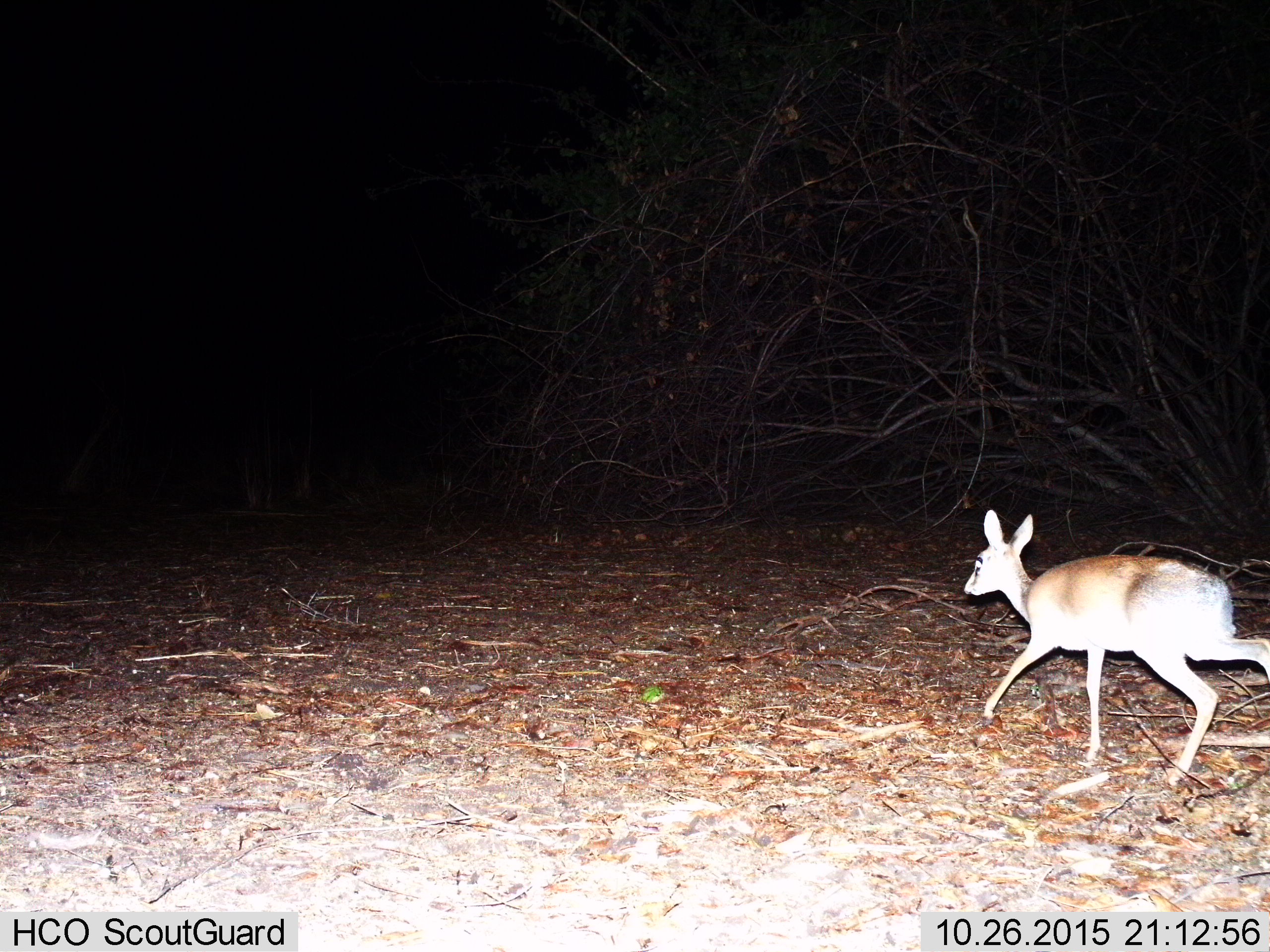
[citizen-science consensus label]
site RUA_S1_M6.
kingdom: Animalia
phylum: Chordata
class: Mammalia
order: Artiodactyla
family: Bovidae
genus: Madoqua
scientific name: Madoqua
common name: dik-dik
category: dikdik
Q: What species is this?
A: Dikdik (dik-dik) (Madoqua).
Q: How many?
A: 1.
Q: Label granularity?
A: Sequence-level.